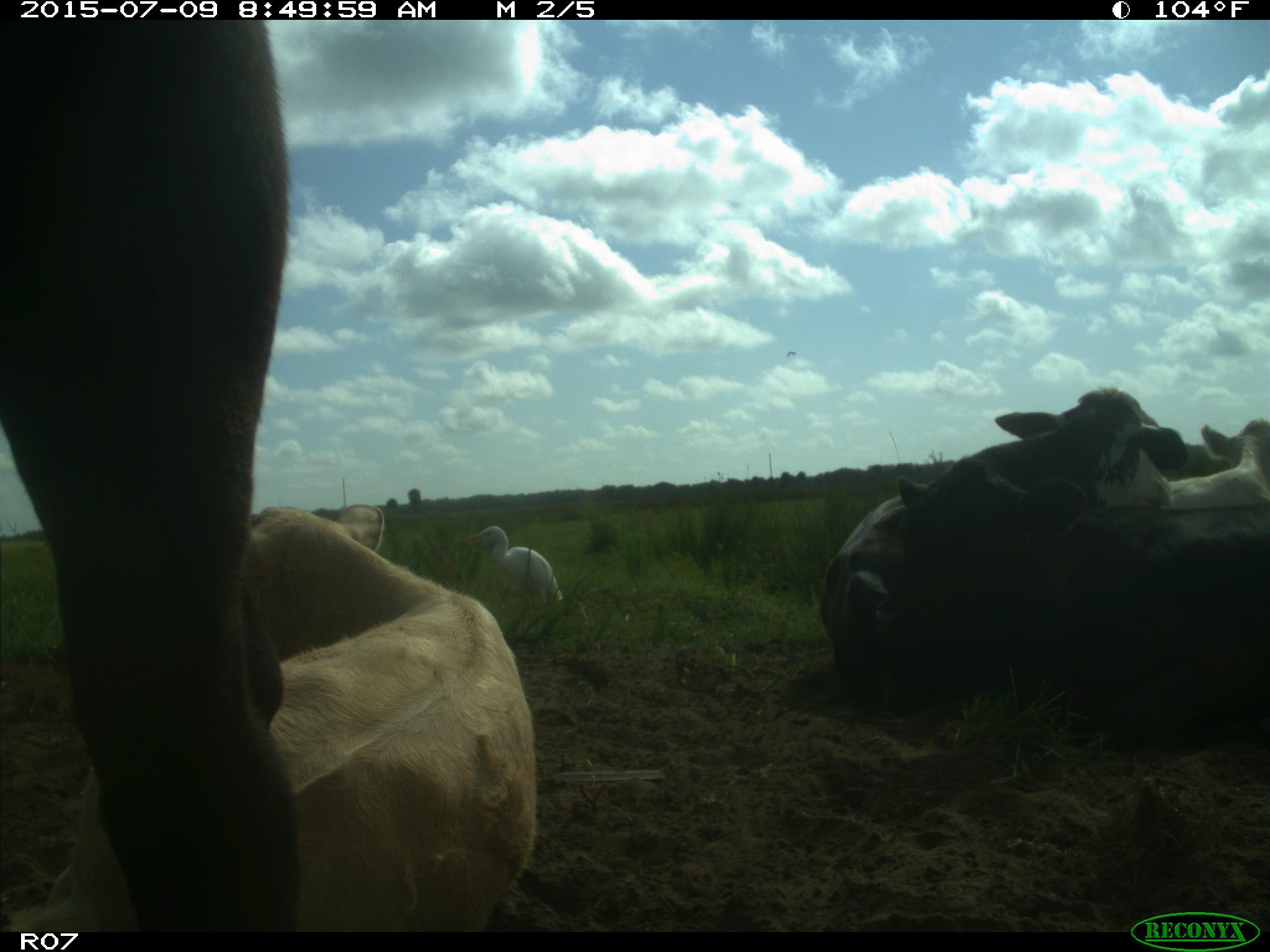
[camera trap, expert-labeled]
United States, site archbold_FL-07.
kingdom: Animalia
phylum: Chordata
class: Mammalia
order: Artiodactyla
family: Bovidae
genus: Bos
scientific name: Bos taurus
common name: domestic cow